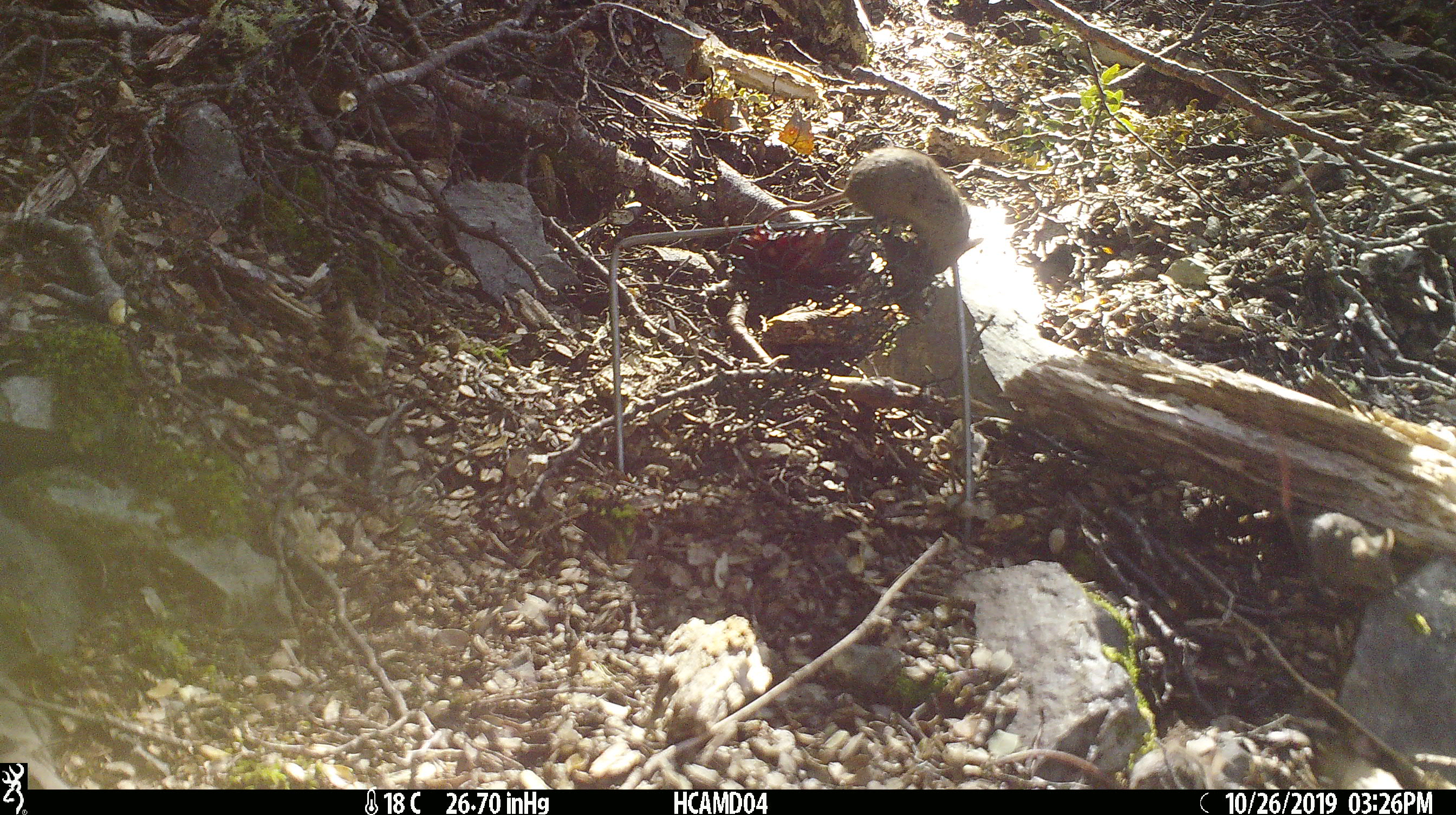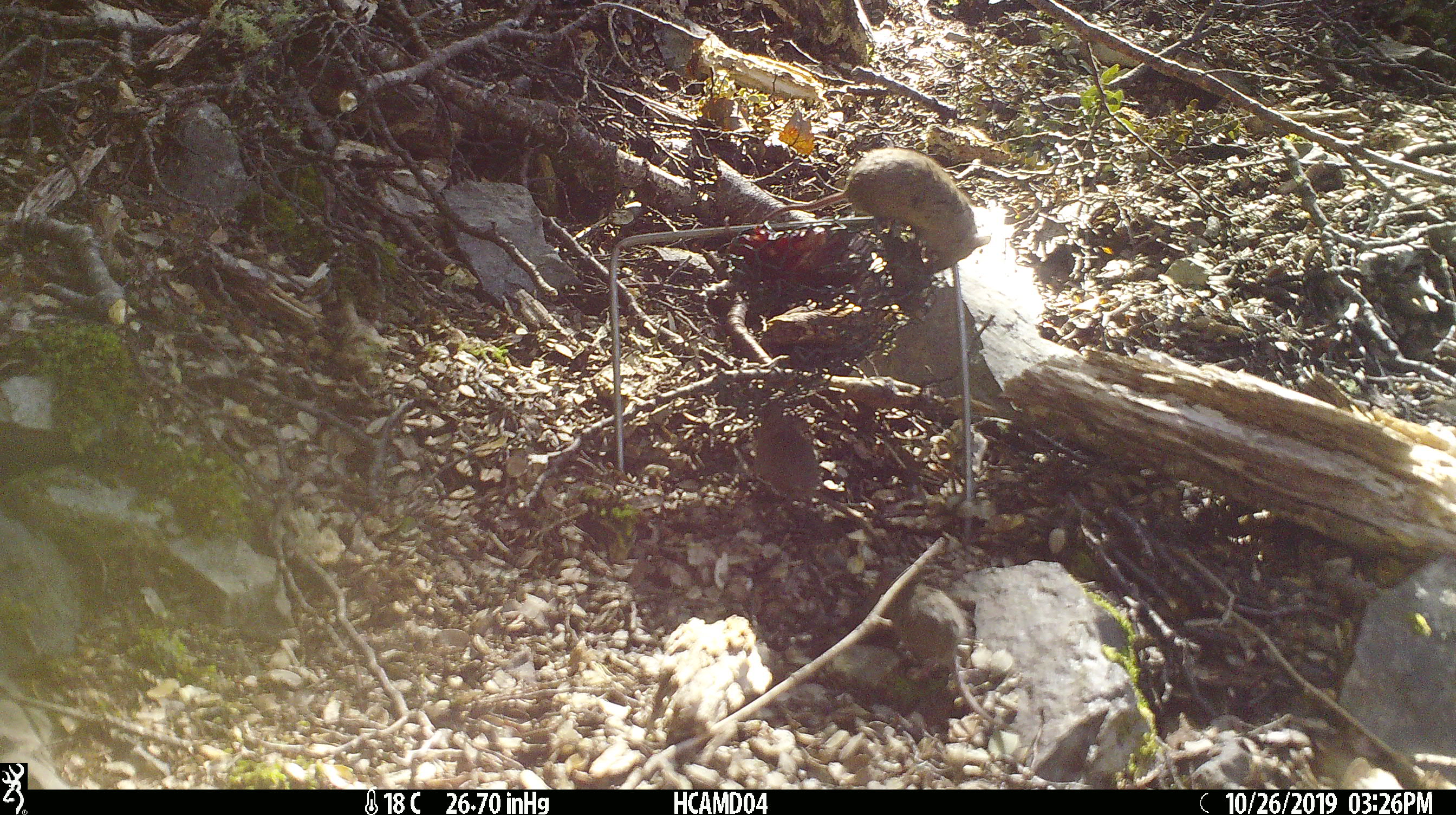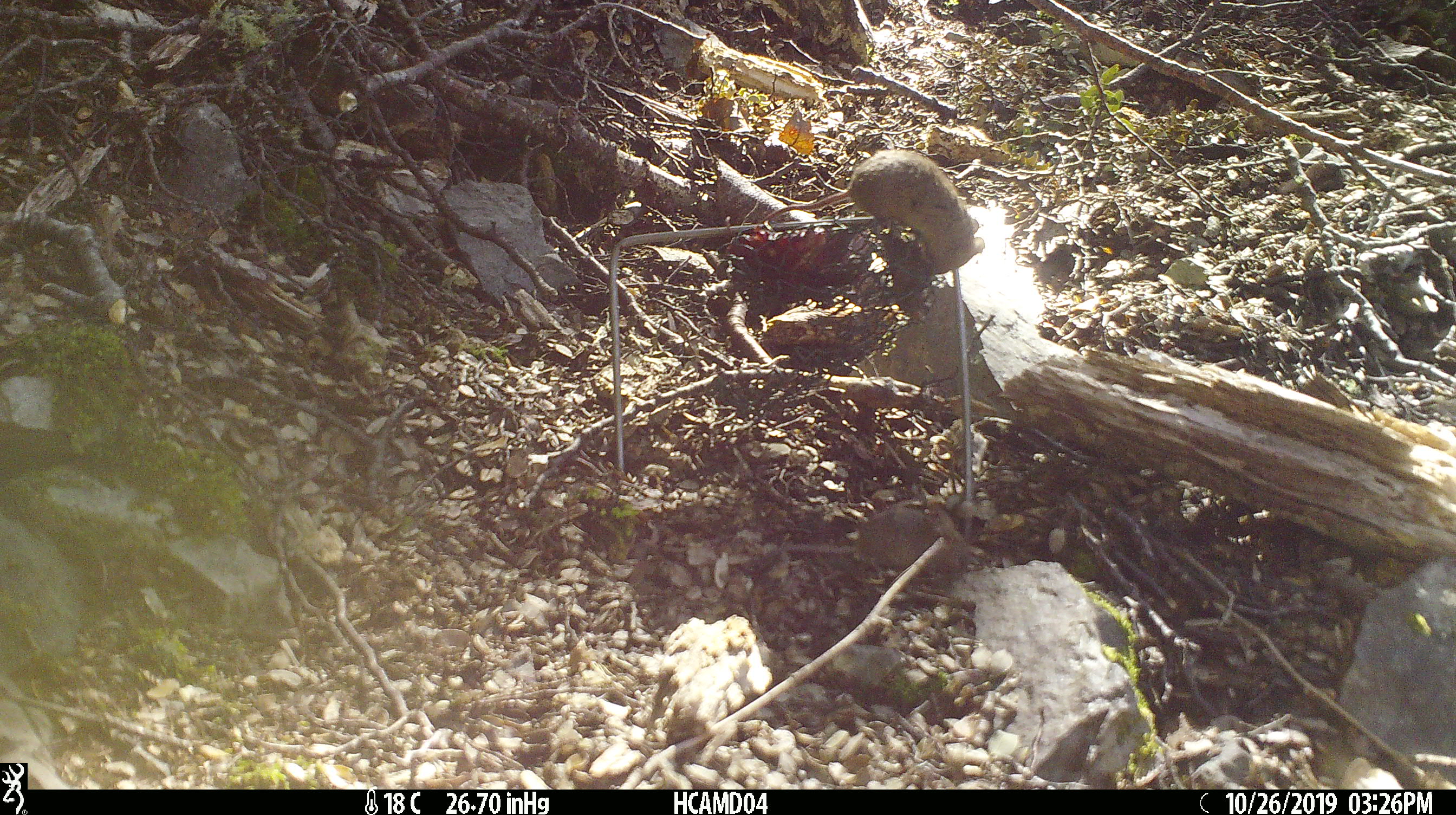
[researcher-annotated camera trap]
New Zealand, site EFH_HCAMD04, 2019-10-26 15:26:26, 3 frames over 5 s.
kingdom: Animalia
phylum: Chordata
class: Mammalia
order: Rodentia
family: Muridae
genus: Mus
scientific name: Mus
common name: mouse